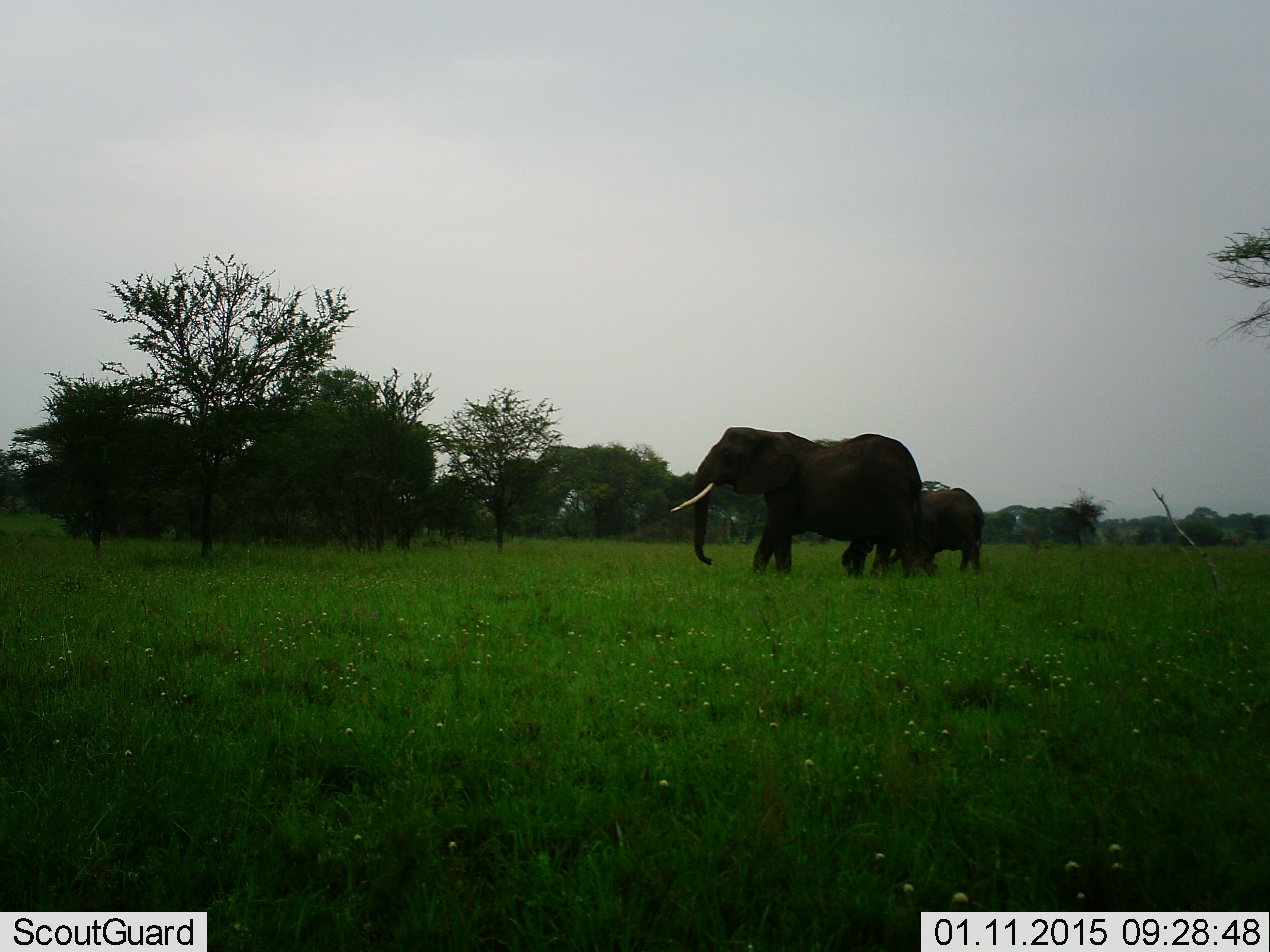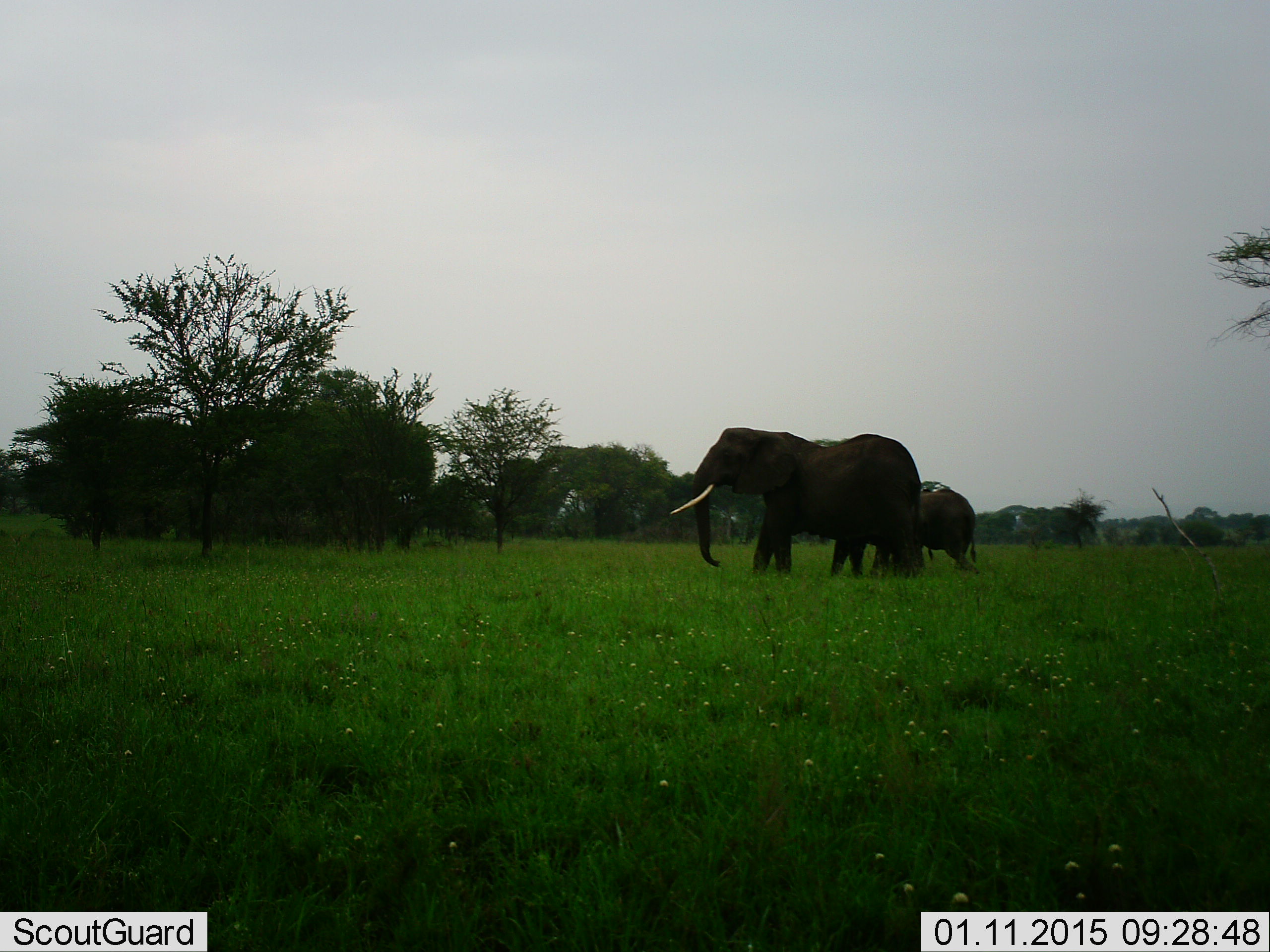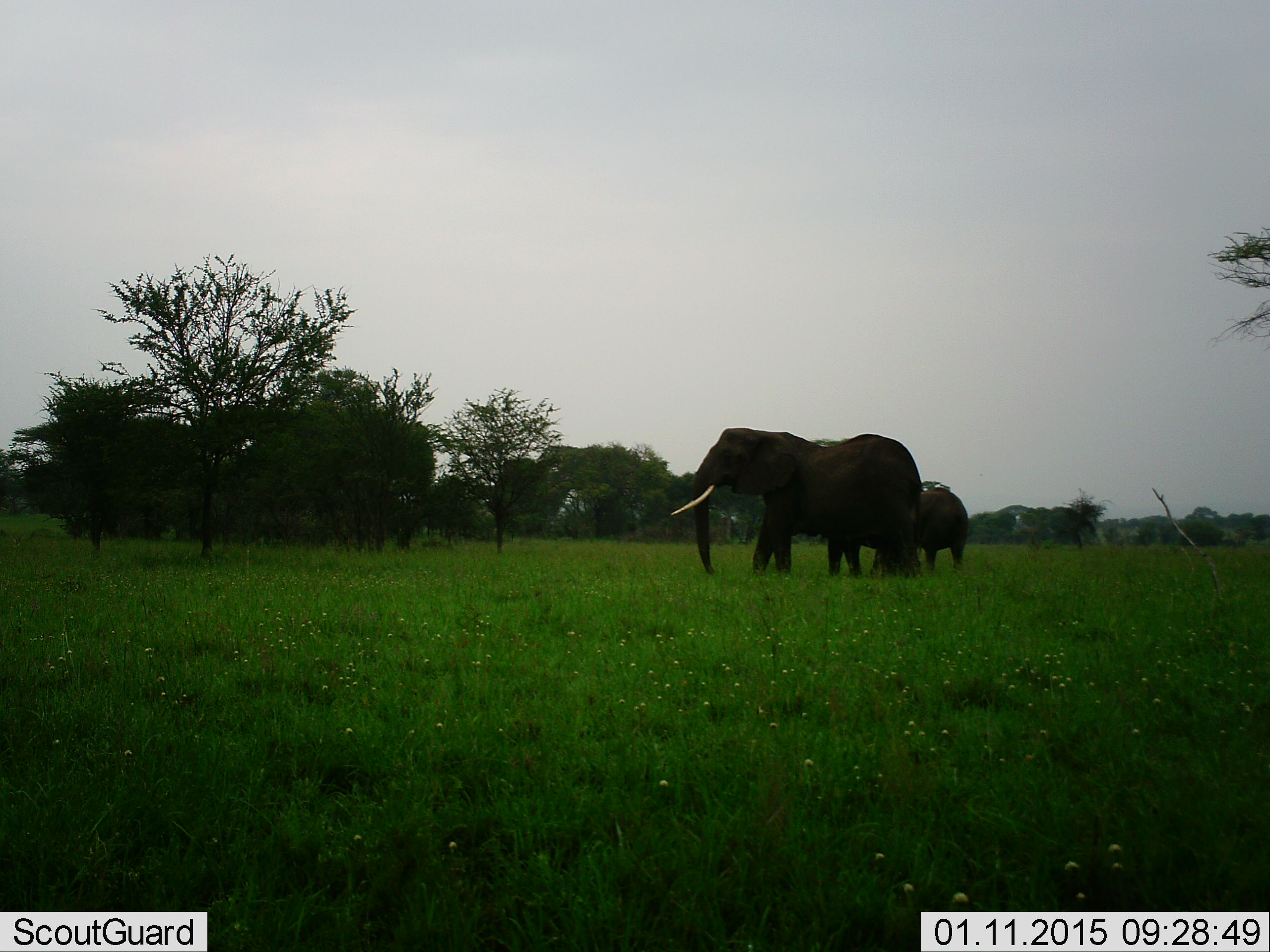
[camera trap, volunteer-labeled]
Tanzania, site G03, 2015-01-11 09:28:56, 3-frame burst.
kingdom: Animalia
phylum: Chordata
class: Mammalia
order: Proboscidea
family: Elephantidae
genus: Loxodonta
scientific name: Loxodonta africana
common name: african bush elephant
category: elephant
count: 2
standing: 70%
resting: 10%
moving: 80%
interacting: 10%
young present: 70%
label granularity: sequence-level